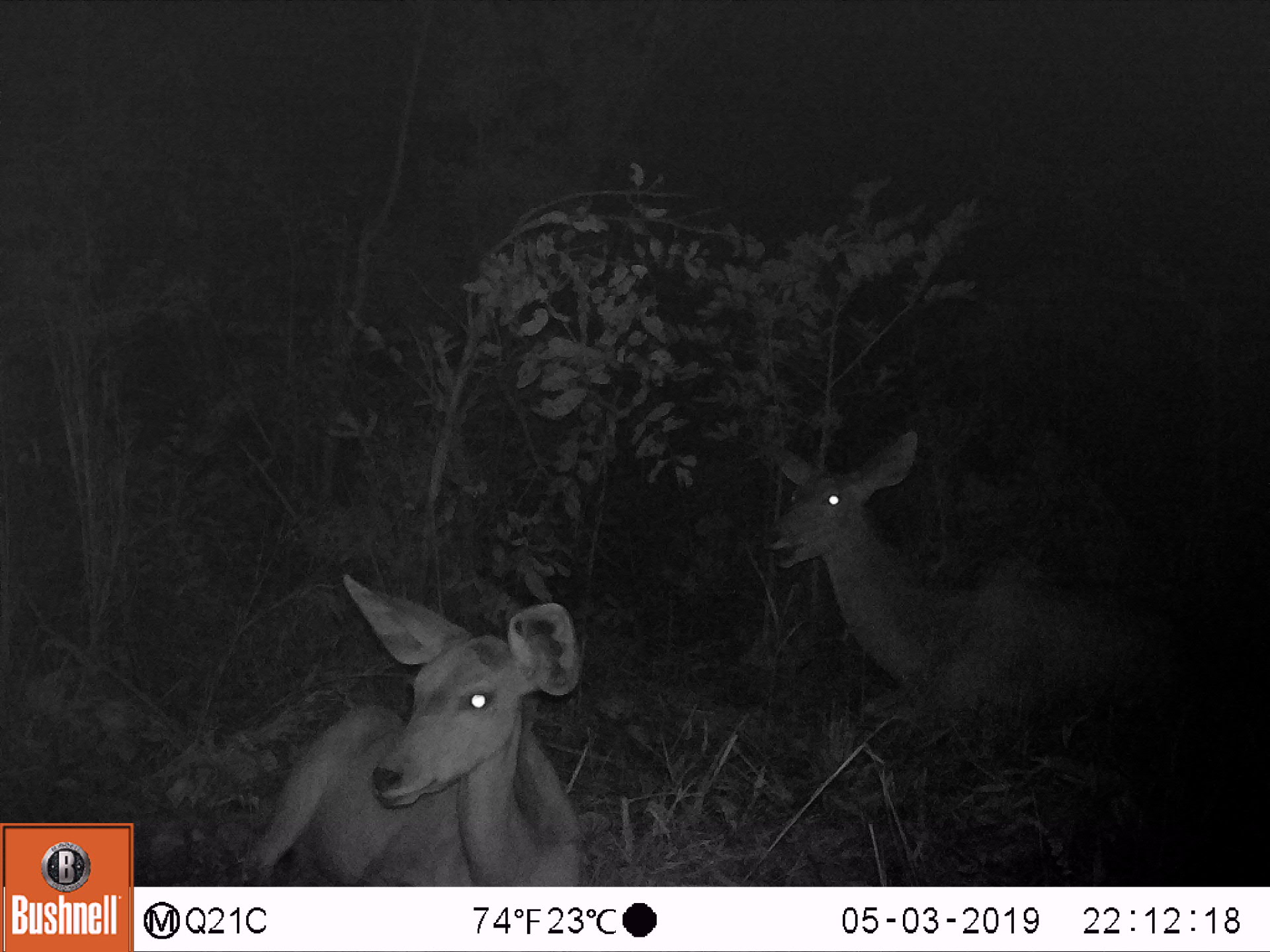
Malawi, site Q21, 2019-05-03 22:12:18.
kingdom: Animalia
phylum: Chordata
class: Mammalia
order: Artiodactyla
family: Bovidae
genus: Tragelaphus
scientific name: Tragelaphus strepsiceros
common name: greater kudu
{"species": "greater kudu (Tragelaphus strepsiceros)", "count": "2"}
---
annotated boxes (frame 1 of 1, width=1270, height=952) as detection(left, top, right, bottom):
greater kudu: detection(757, 423, 1192, 736); detection(212, 558, 617, 883)